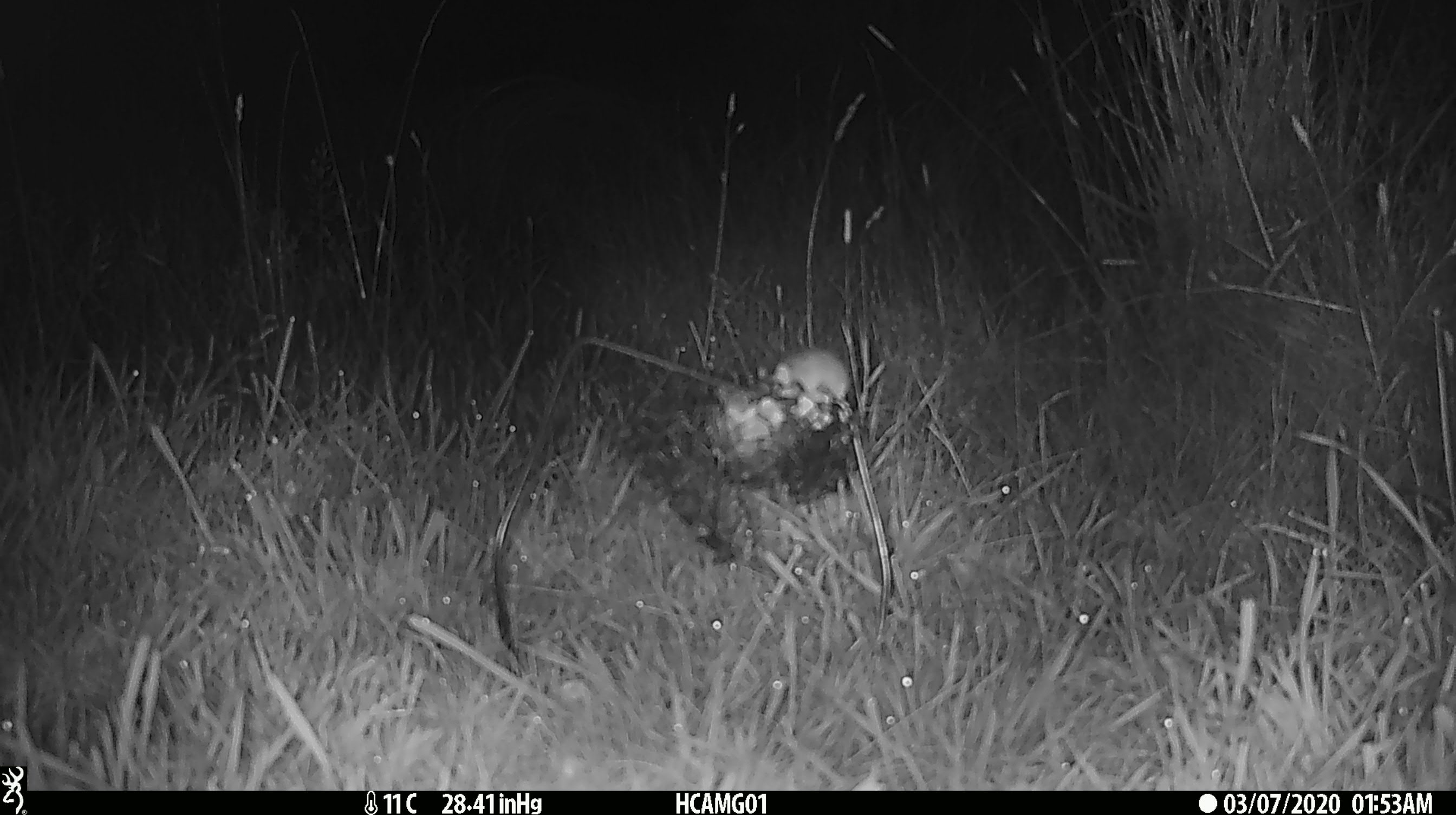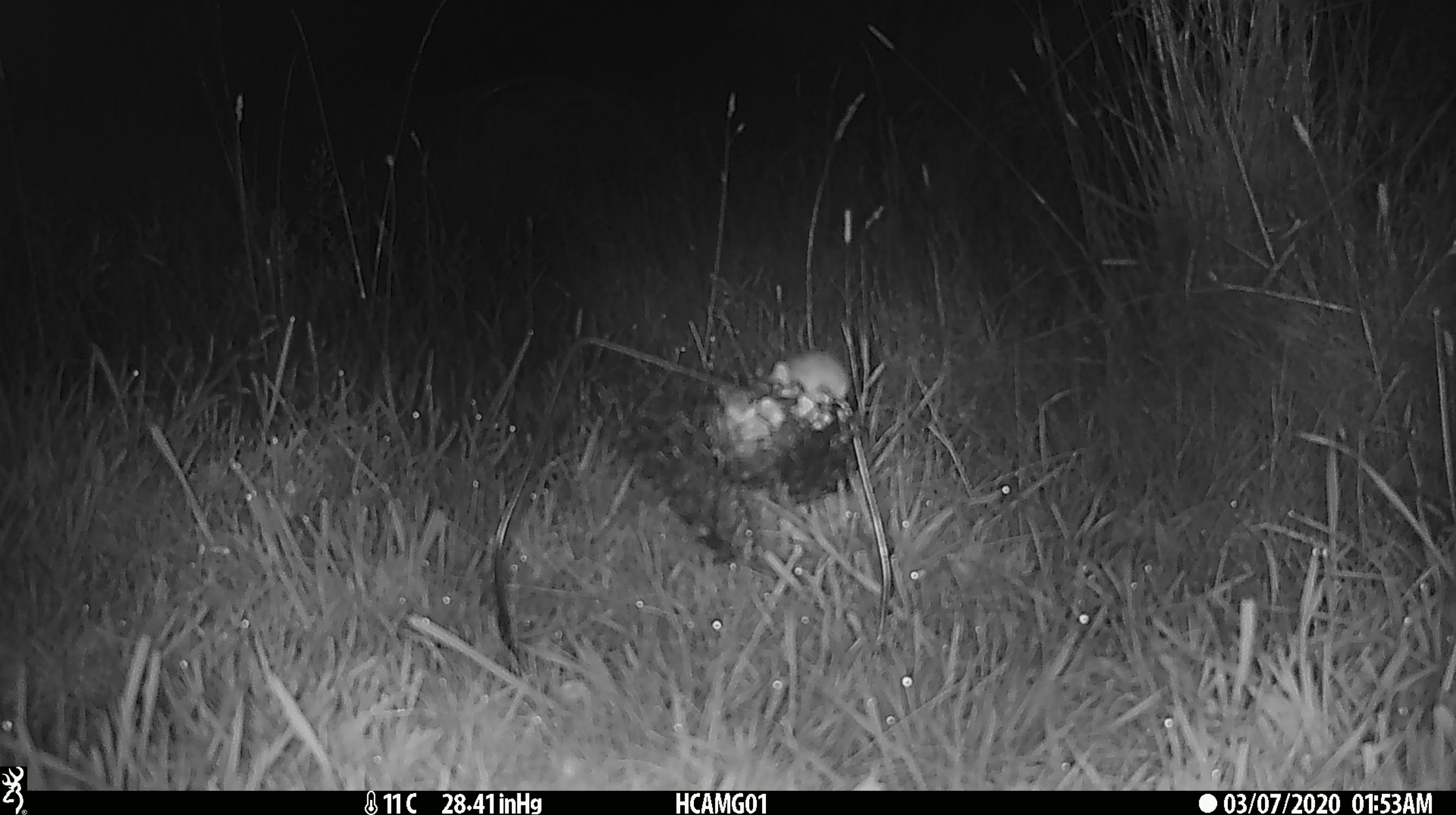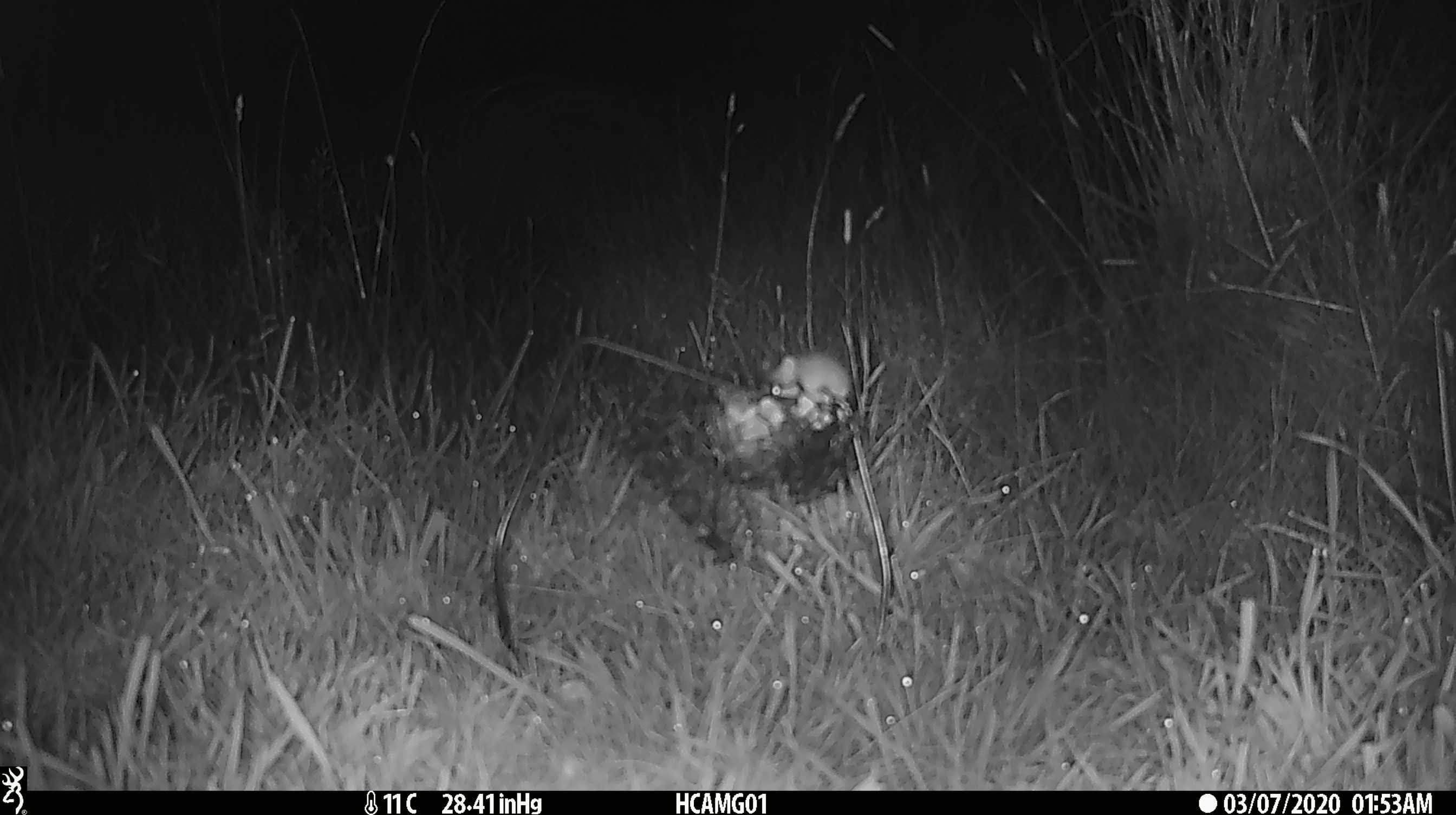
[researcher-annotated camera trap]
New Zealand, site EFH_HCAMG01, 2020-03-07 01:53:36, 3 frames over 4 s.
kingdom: Animalia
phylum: Chordata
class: Mammalia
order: Rodentia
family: Muridae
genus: Mus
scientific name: Mus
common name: mouse